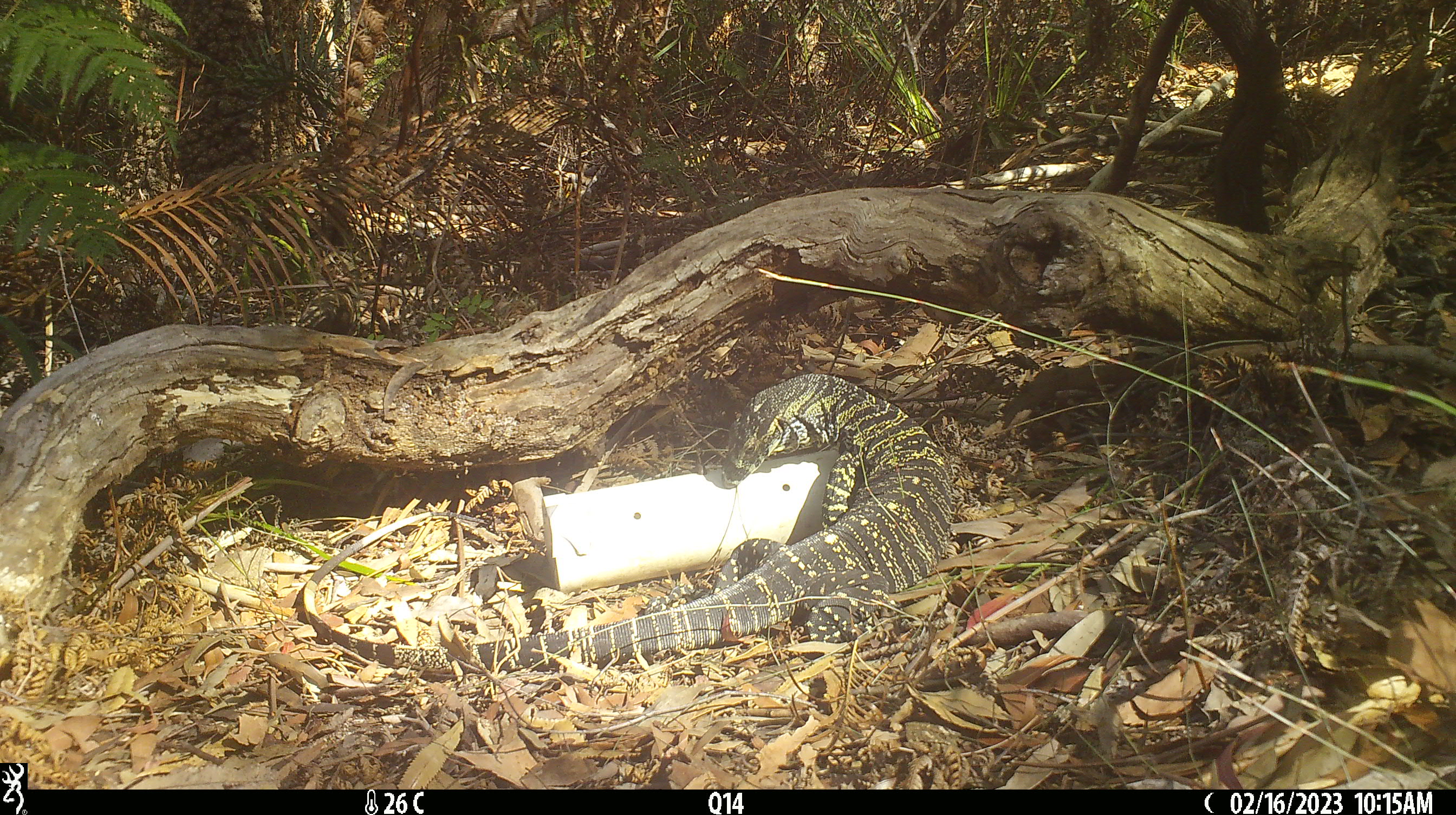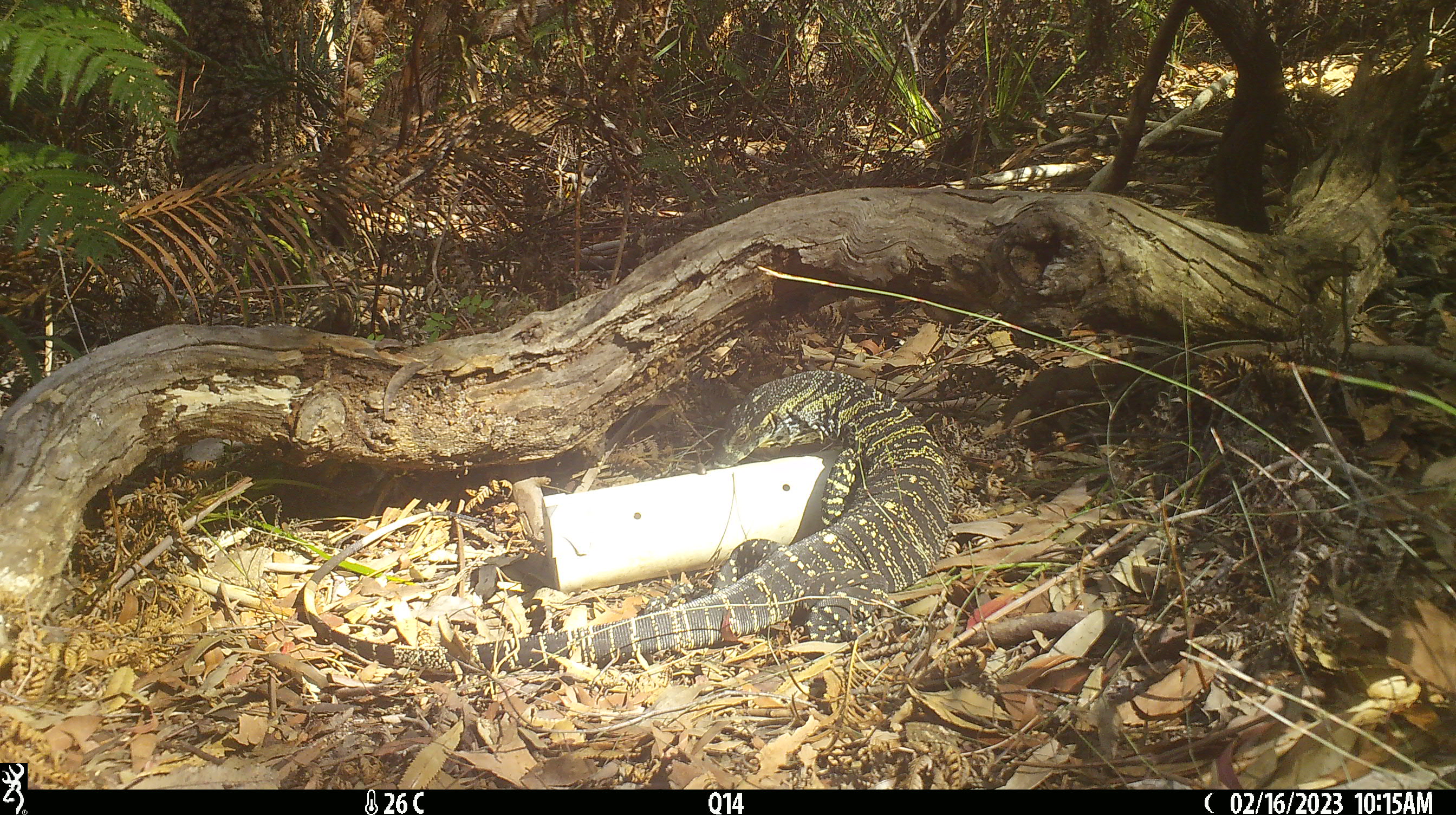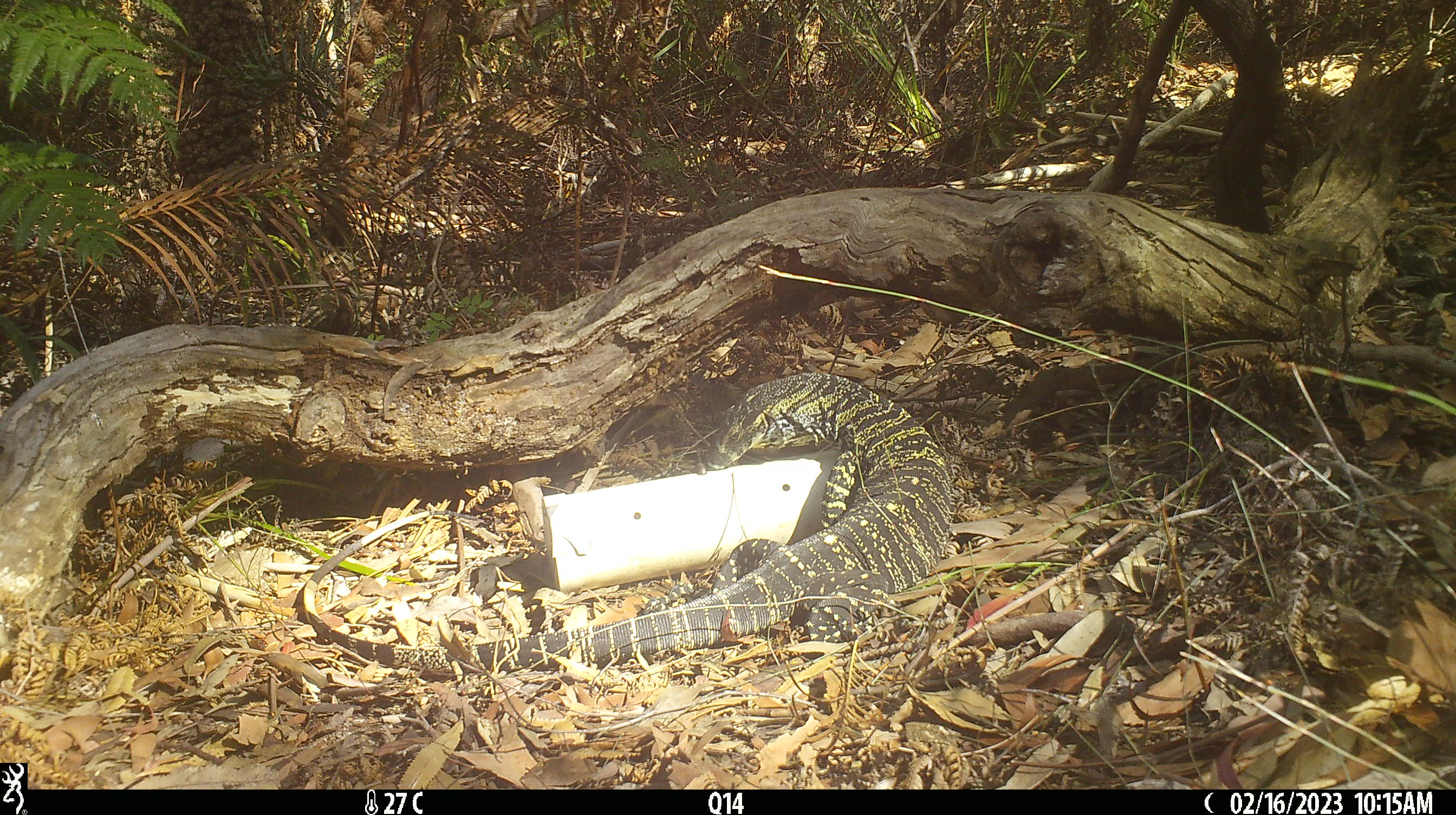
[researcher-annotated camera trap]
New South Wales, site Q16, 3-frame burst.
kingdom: Animalia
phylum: Chordata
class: Reptilia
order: Squamata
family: Varanidae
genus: Varanus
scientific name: Varanus varius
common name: lace monitor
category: goanna